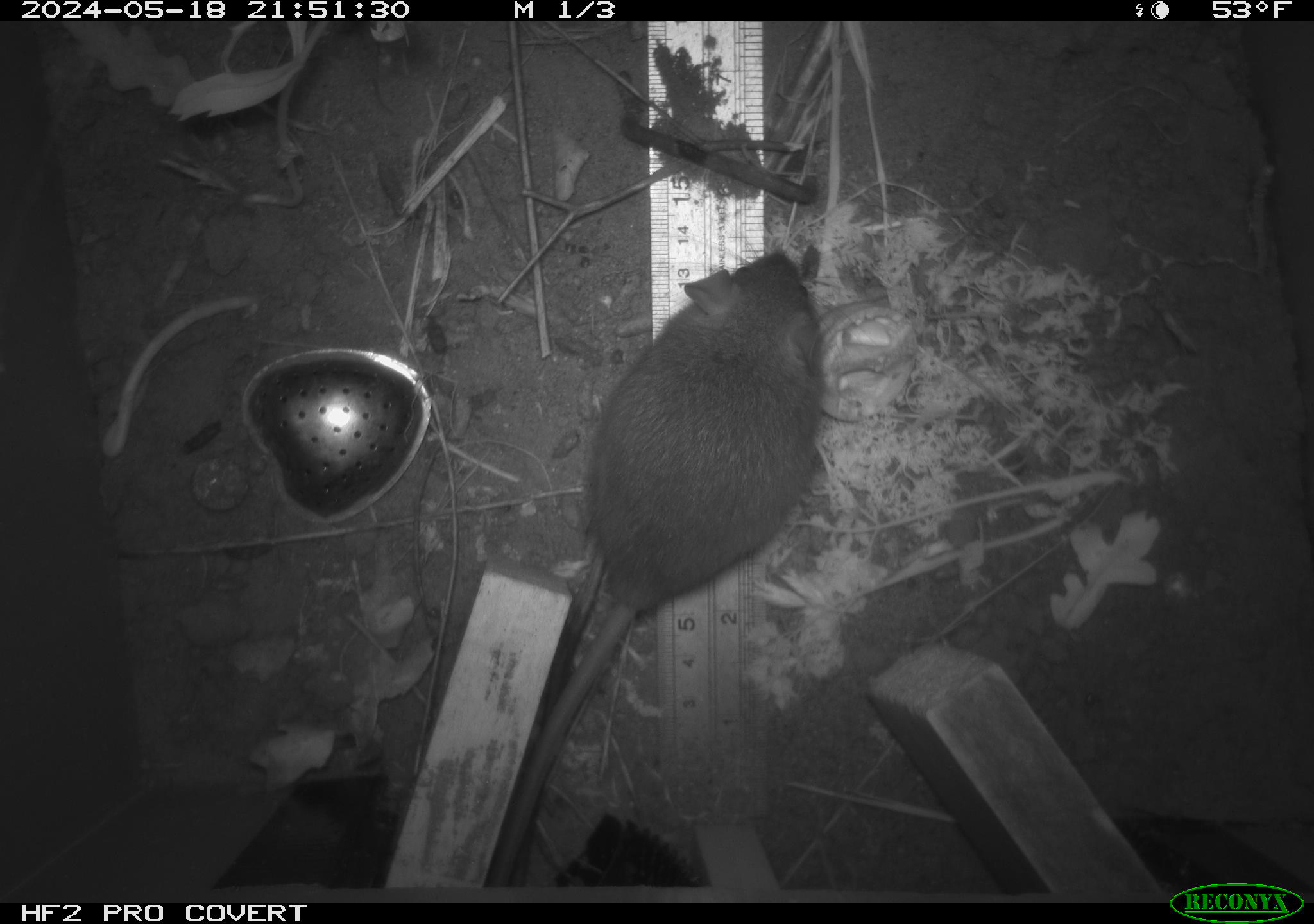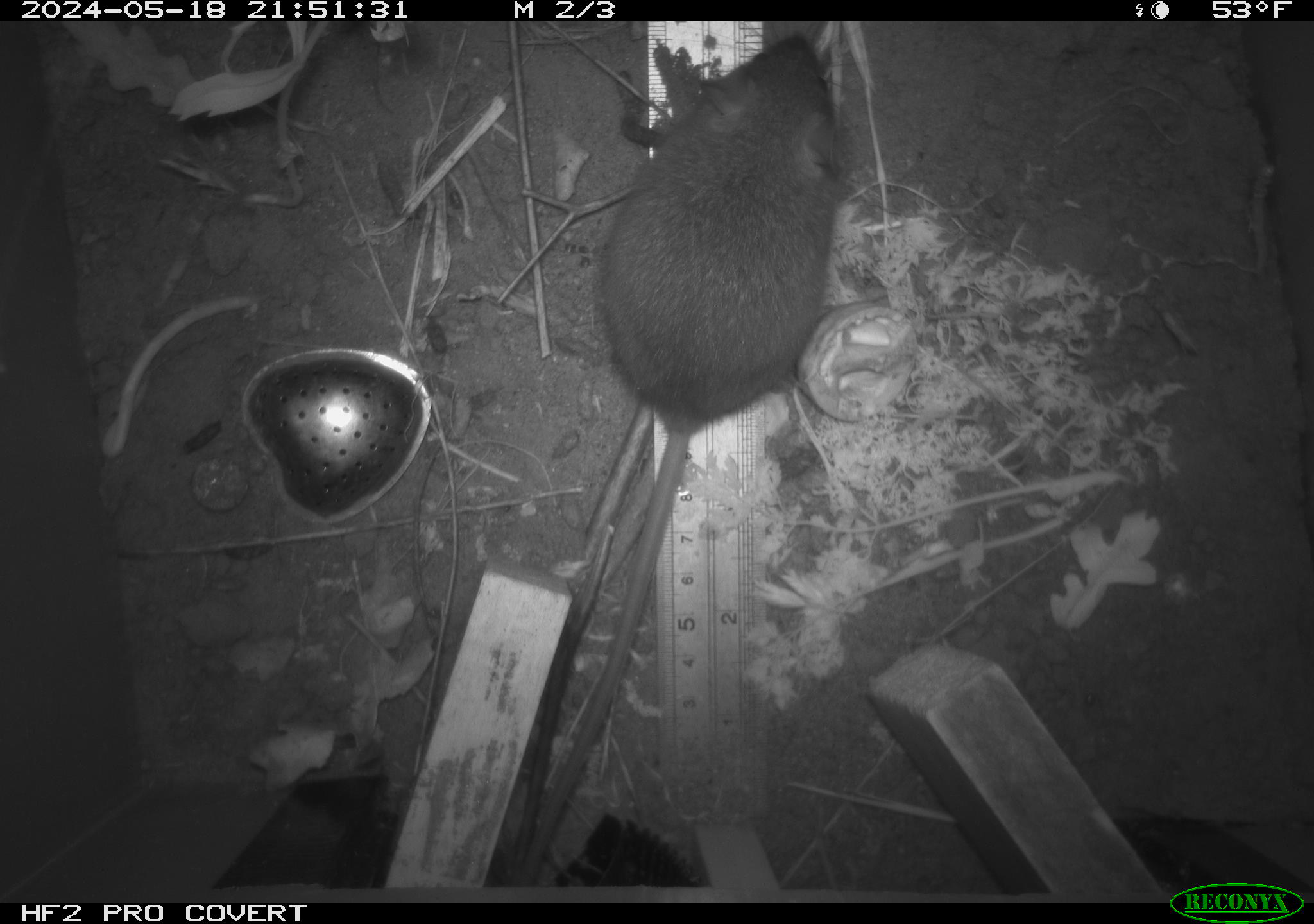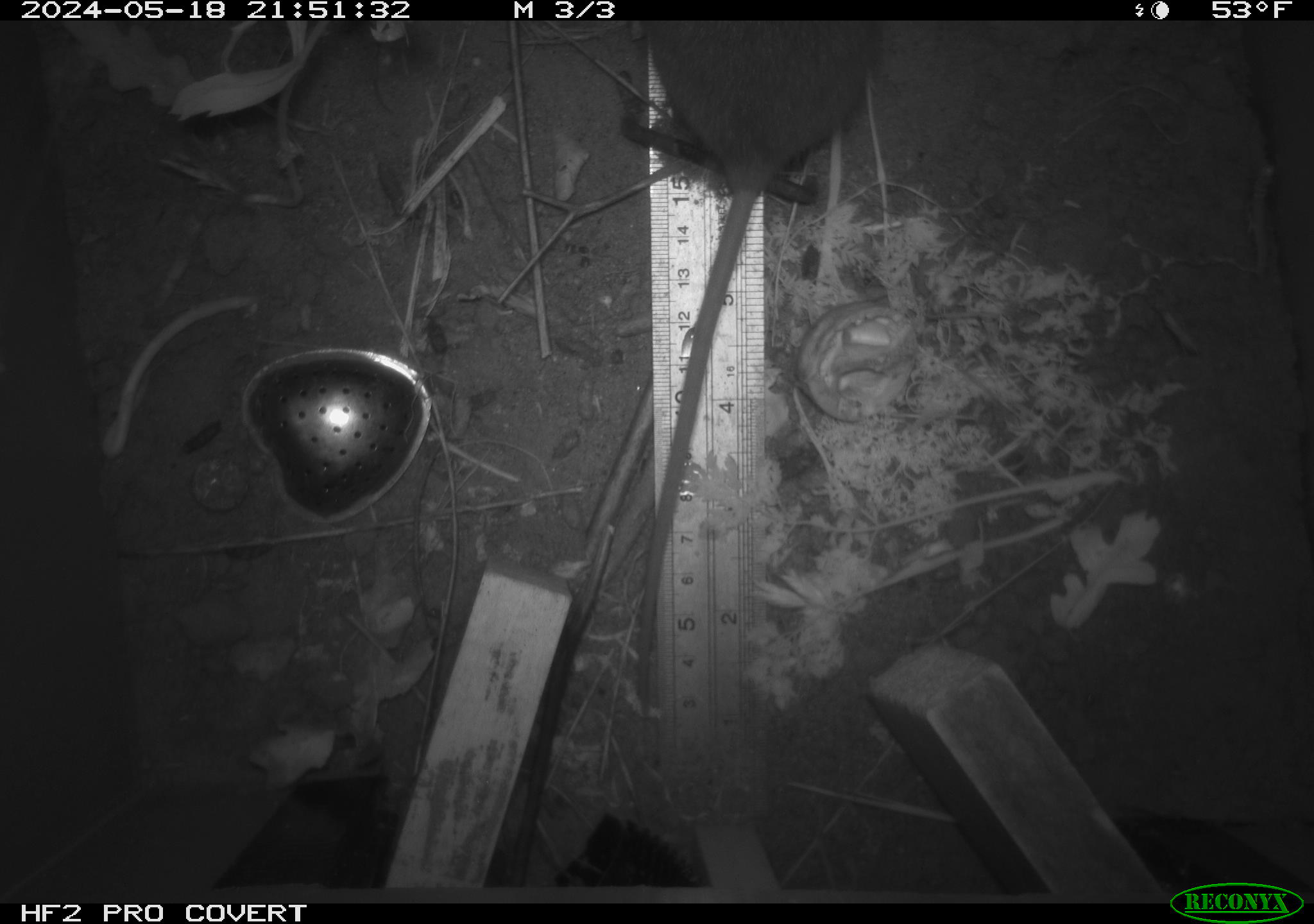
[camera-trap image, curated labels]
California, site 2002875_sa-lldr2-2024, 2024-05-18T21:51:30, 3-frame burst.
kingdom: Animalia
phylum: Chordata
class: Mammalia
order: Rodentia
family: Muridae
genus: Rattus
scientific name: Rattus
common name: rat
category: rattus species